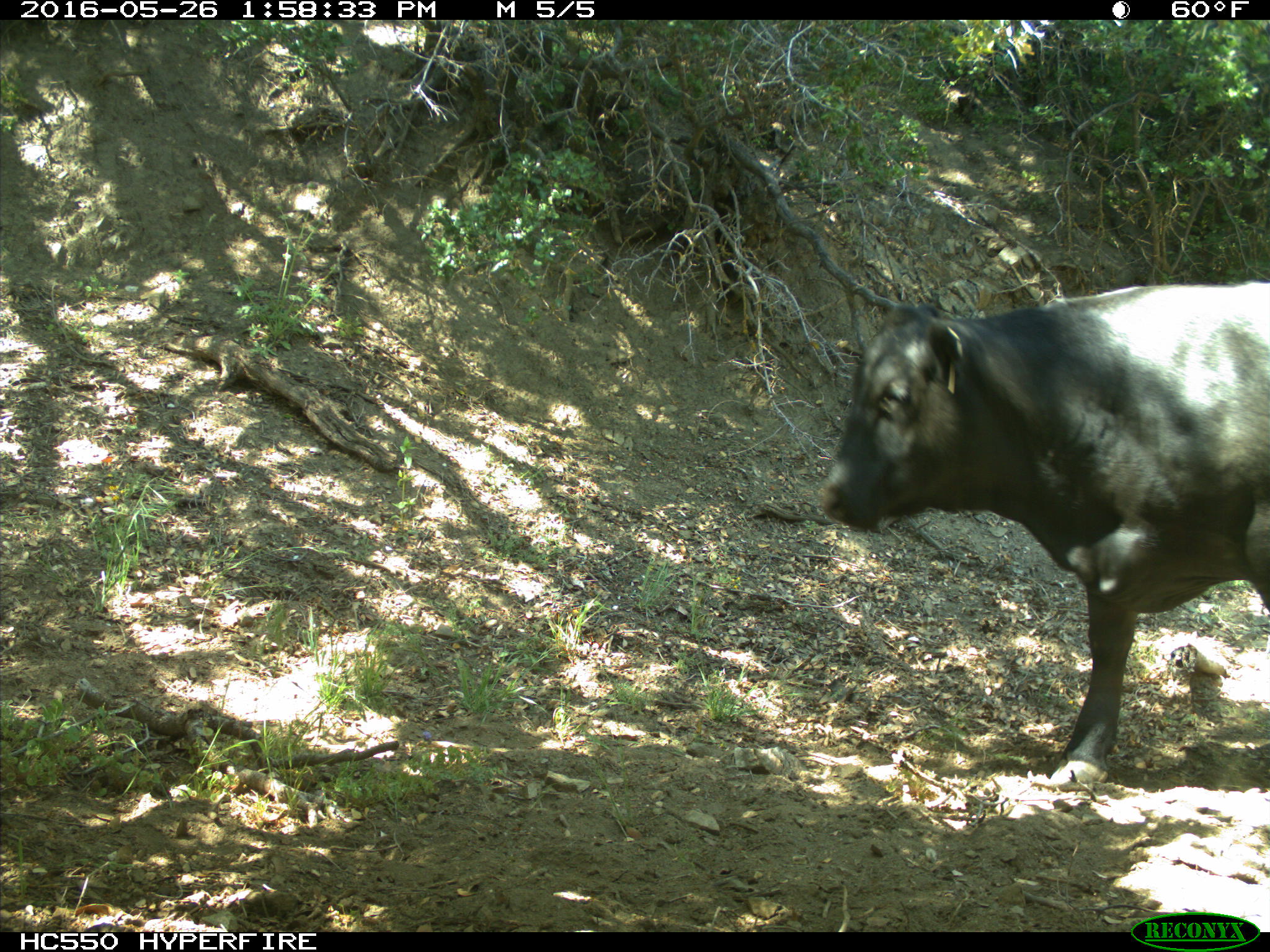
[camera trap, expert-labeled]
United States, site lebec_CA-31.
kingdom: Animalia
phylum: Chordata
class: Mammalia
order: Artiodactyla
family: Bovidae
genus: Bos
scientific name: Bos taurus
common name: domestic cow